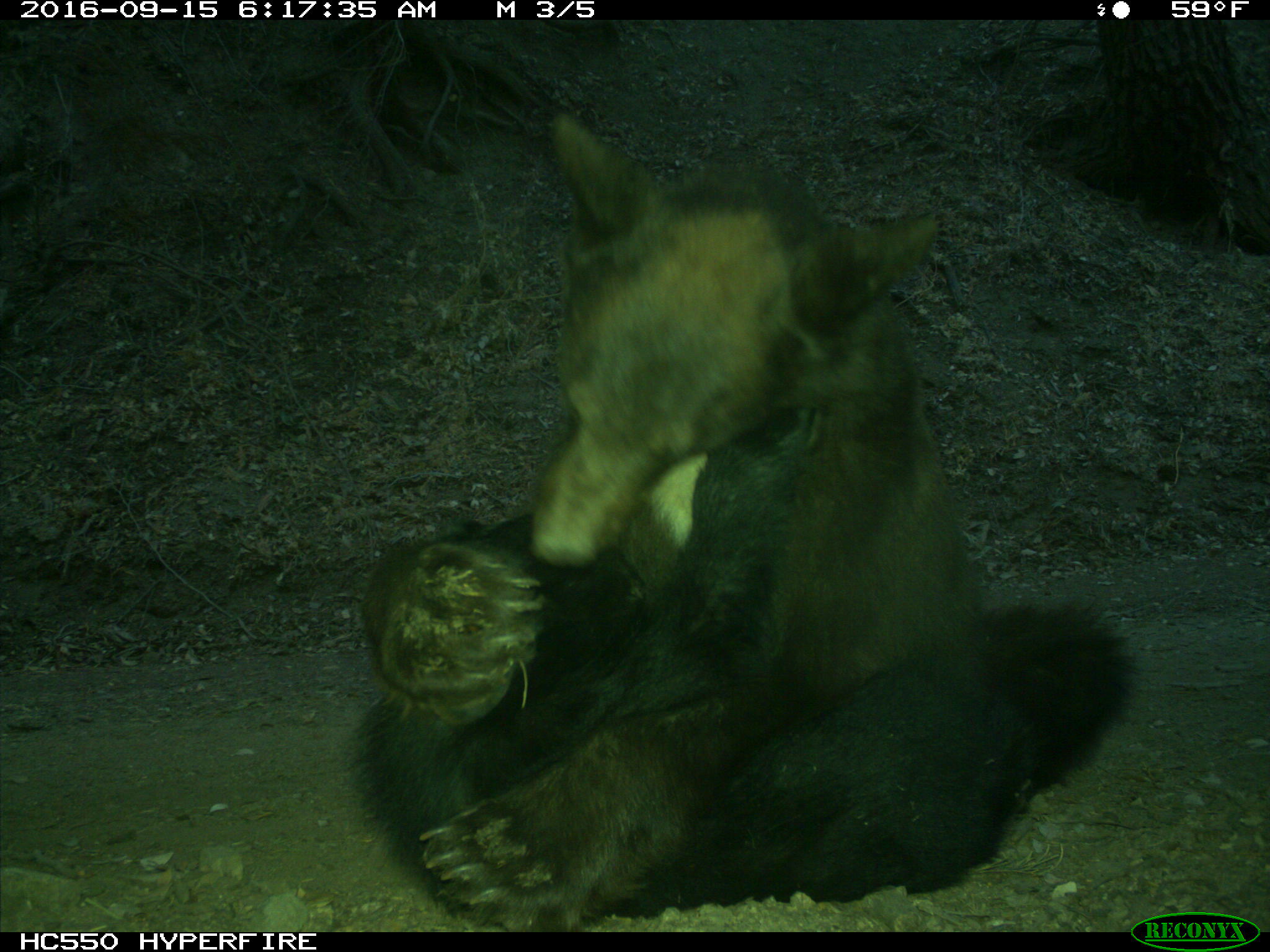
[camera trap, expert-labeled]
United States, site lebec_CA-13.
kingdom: Animalia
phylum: Chordata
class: Mammalia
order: Carnivora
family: Ursidae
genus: Ursus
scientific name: Ursus americanus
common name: american black bear